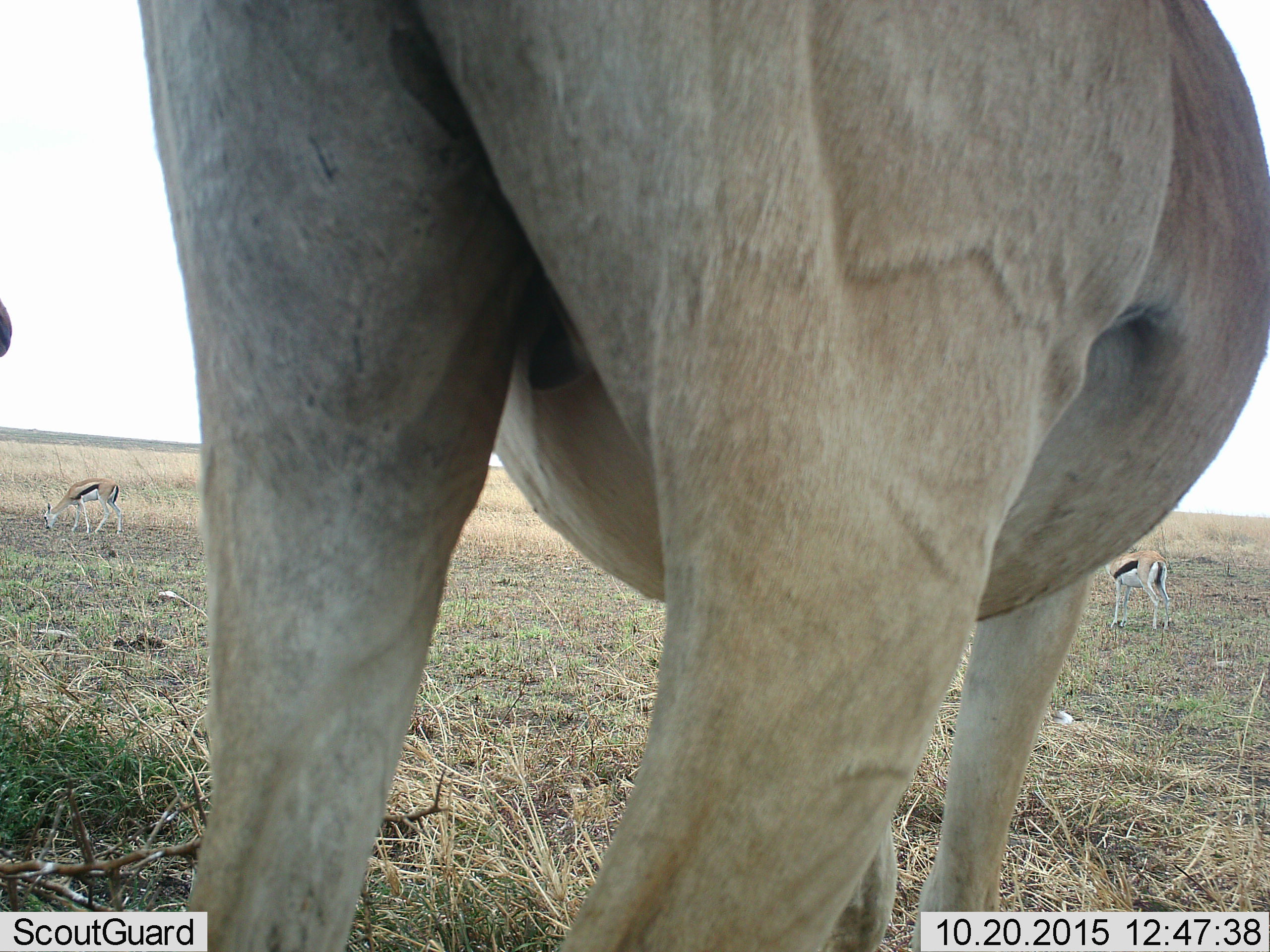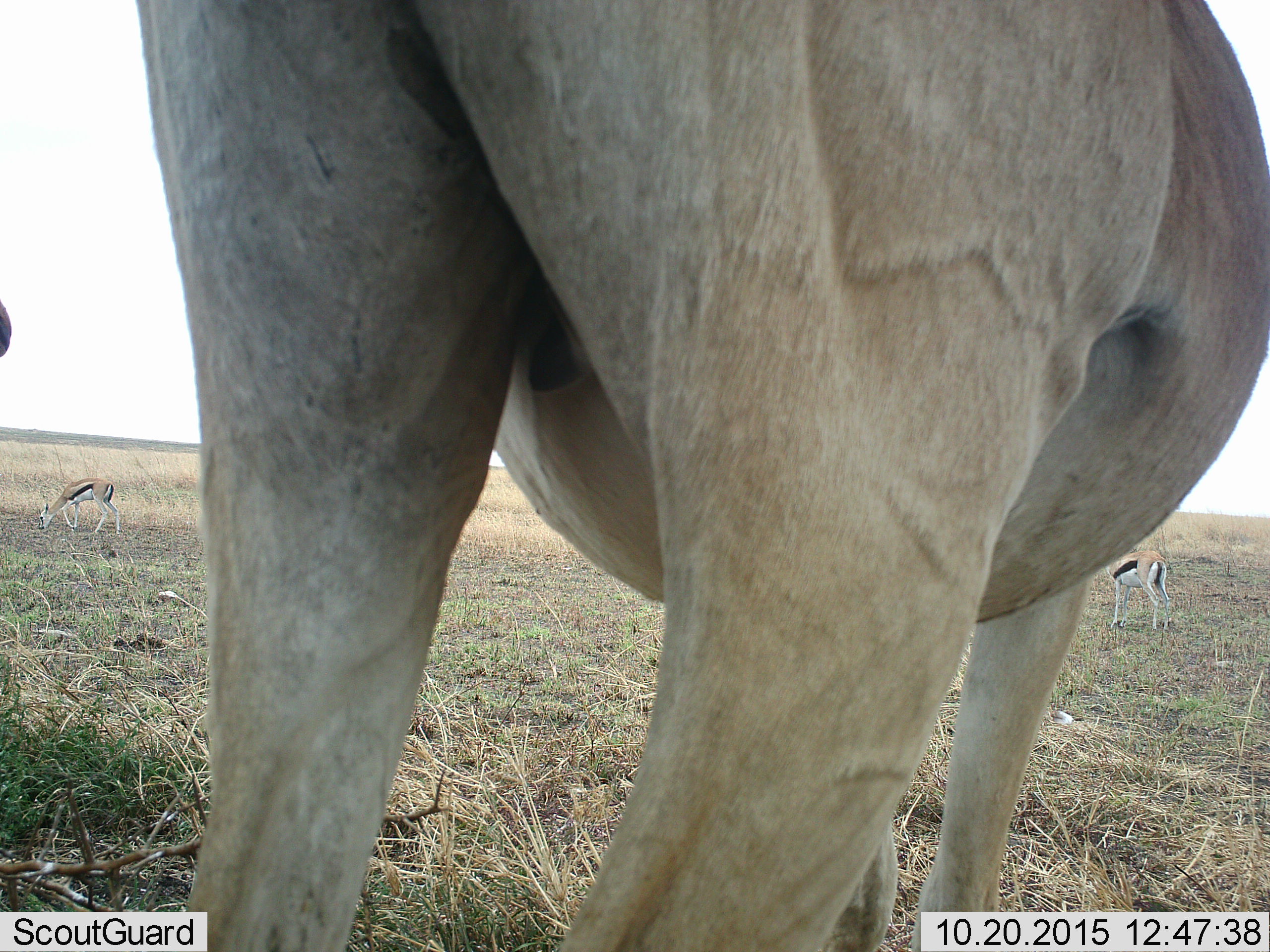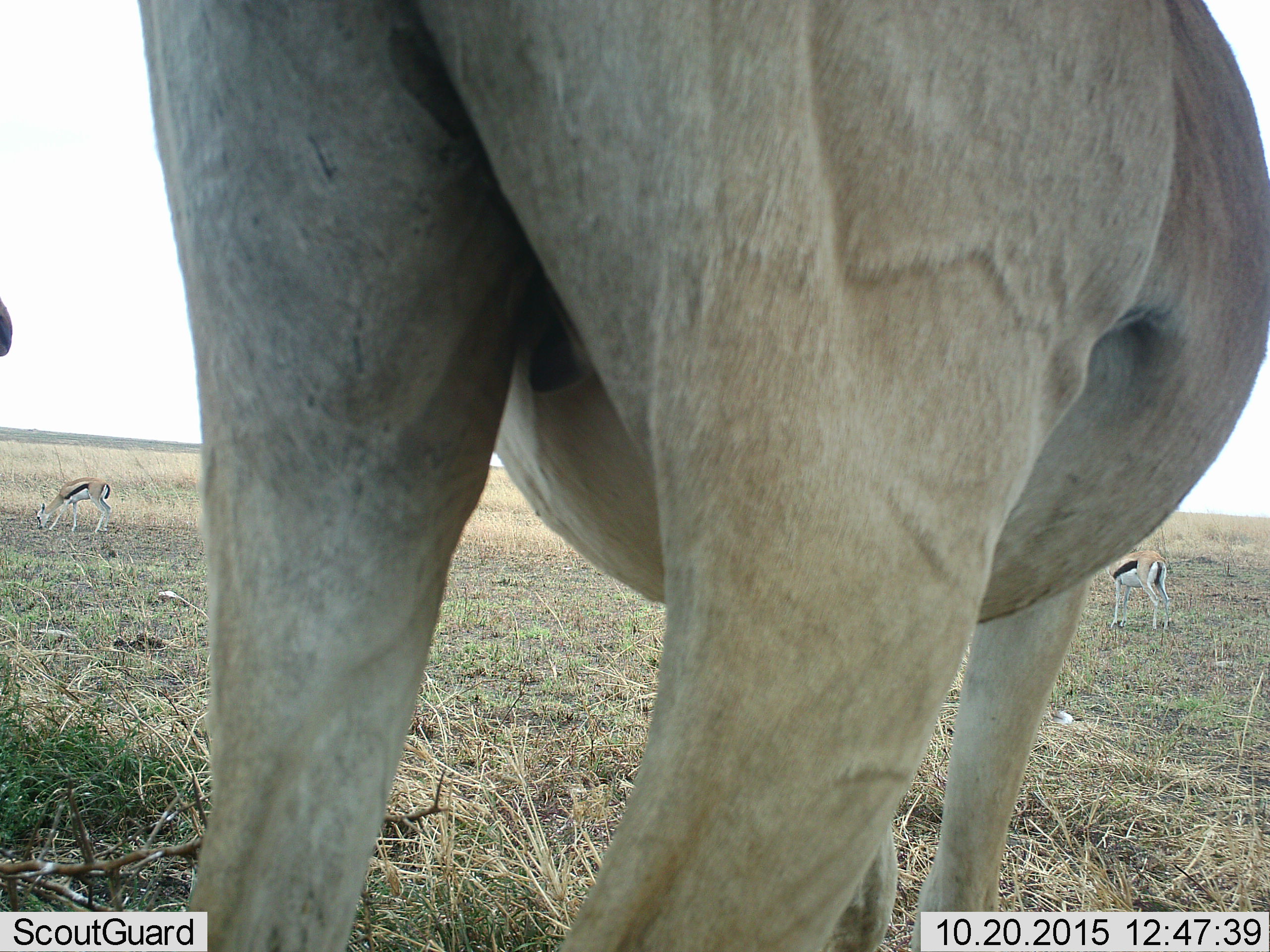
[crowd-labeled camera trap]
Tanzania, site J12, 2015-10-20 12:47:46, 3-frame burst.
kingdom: Animalia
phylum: Chordata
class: Mammalia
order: Artiodactyla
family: Bovidae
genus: Eudorcas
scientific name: Eudorcas thomsonii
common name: thomson's gazelle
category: gazellethomsons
Gazellethomsons (thomson's gazelle) (Eudorcas thomsonii), count 2. Behavior (volunteer vote fractions): standing 100%, resting 0%, moving 14%, interacting 14%. Young present (vote fraction): 29%. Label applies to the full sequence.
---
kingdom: Animalia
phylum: Chordata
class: Mammalia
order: Artiodactyla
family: Bovidae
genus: Alcelaphus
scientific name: Alcelaphus buselaphus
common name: hartebeest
Hartebeest (Alcelaphus buselaphus), count 2. Behavior (volunteer vote fractions): standing 100%, resting 0%, moving 0%, interacting 0%. Young present (vote fraction): 0%. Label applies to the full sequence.